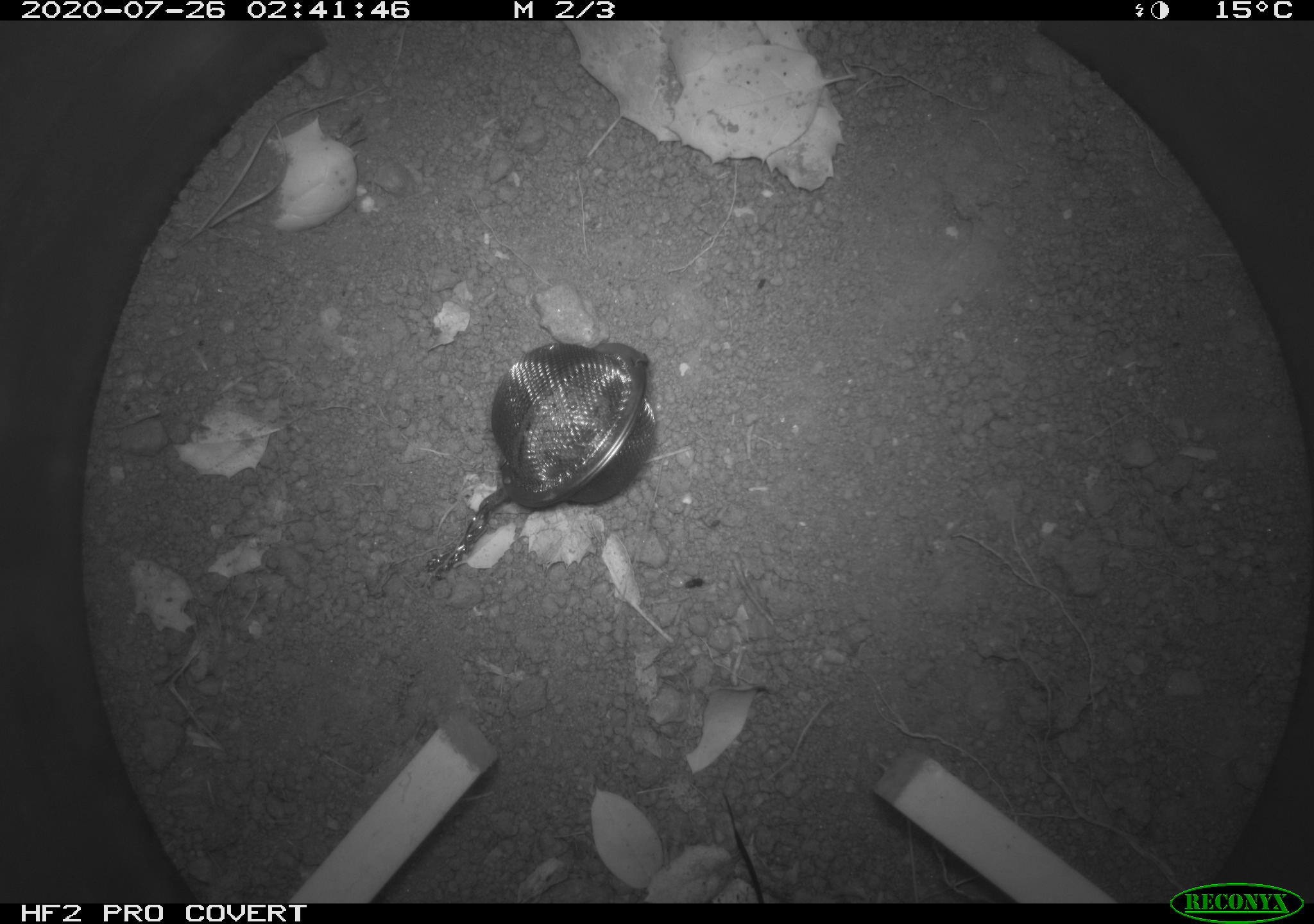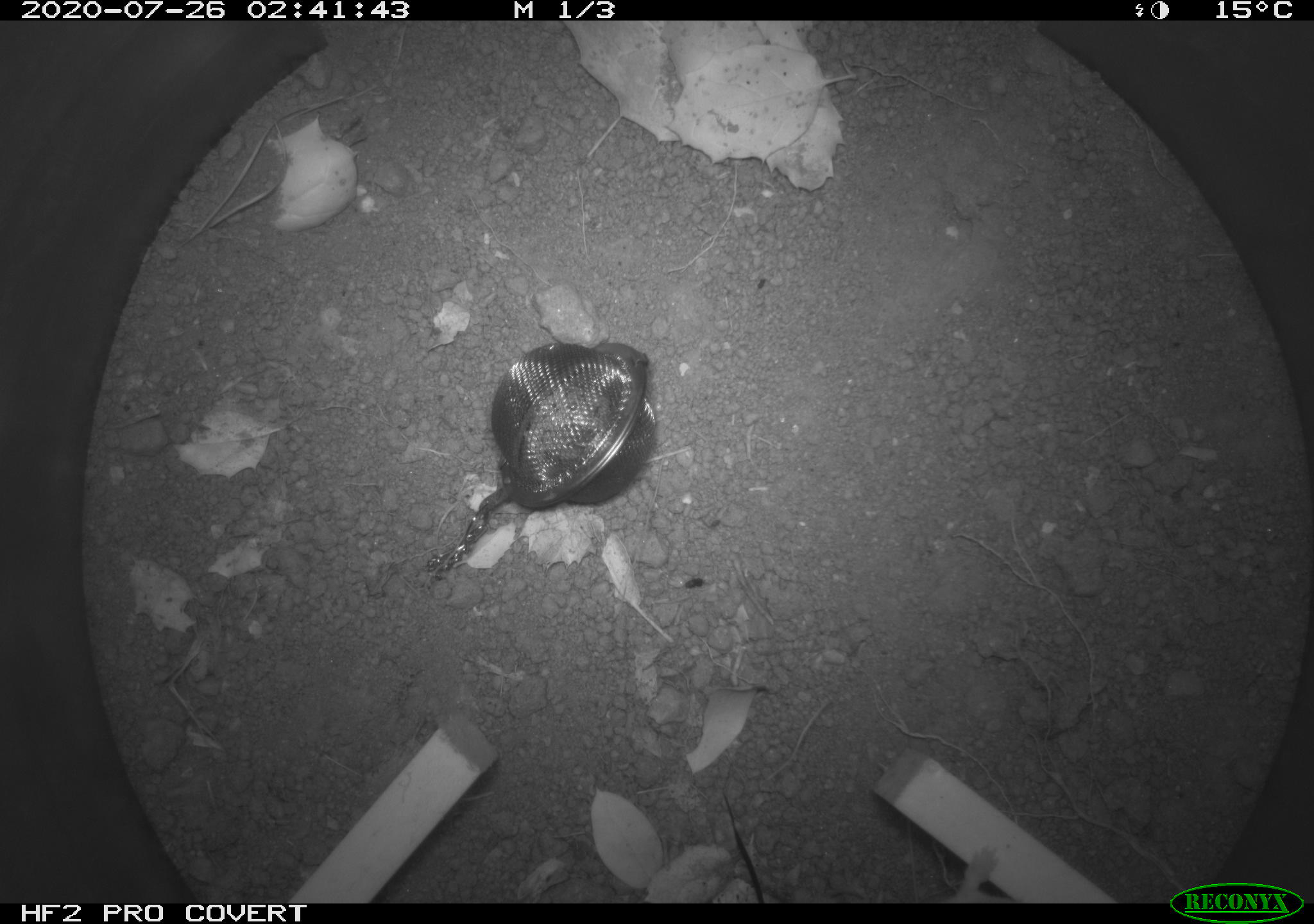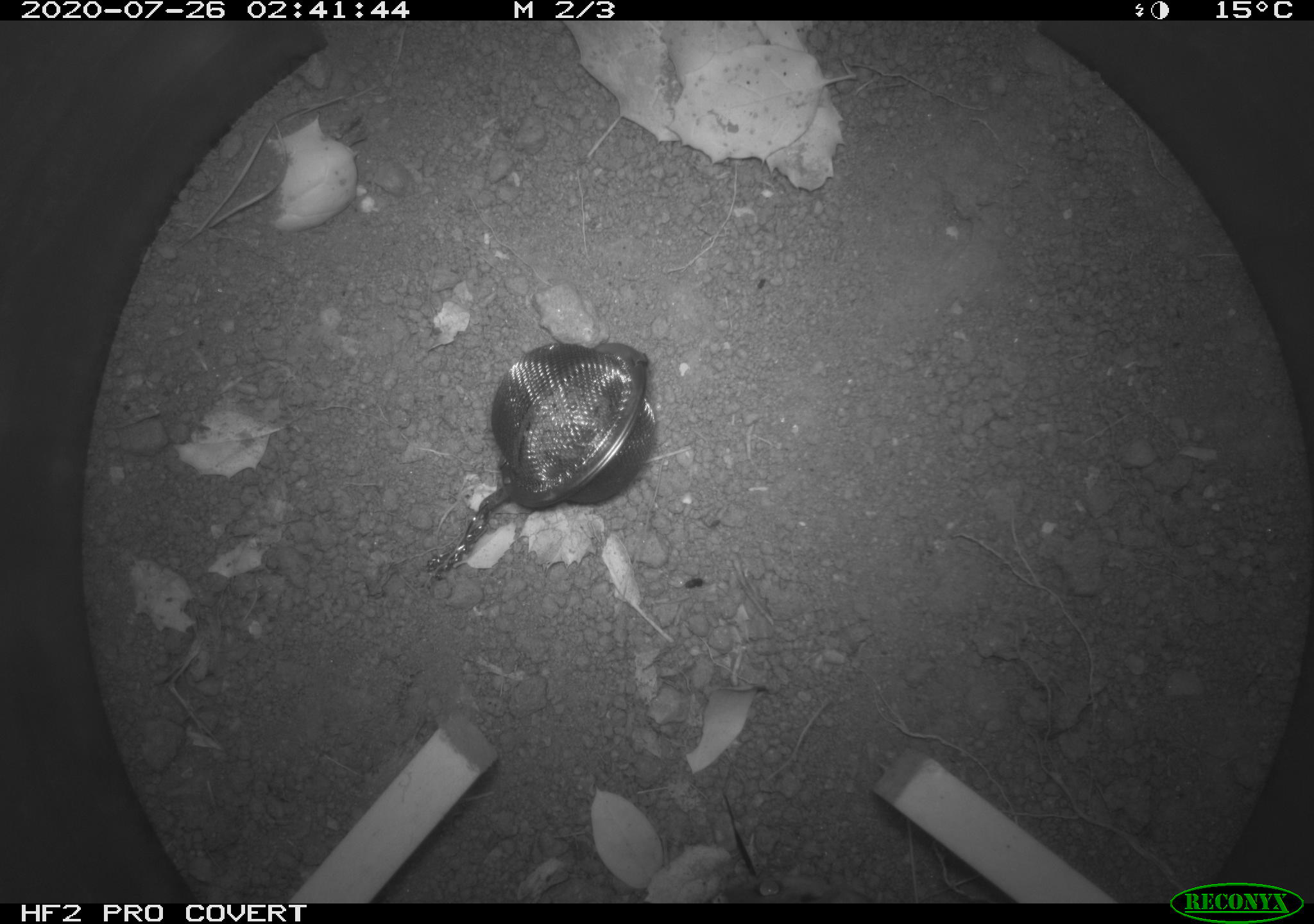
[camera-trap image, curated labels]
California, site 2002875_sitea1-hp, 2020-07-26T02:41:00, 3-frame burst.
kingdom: Animalia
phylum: Chordata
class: Mammalia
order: Rodentia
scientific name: Rodentia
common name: rodent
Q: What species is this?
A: Rodent (Rodentia).